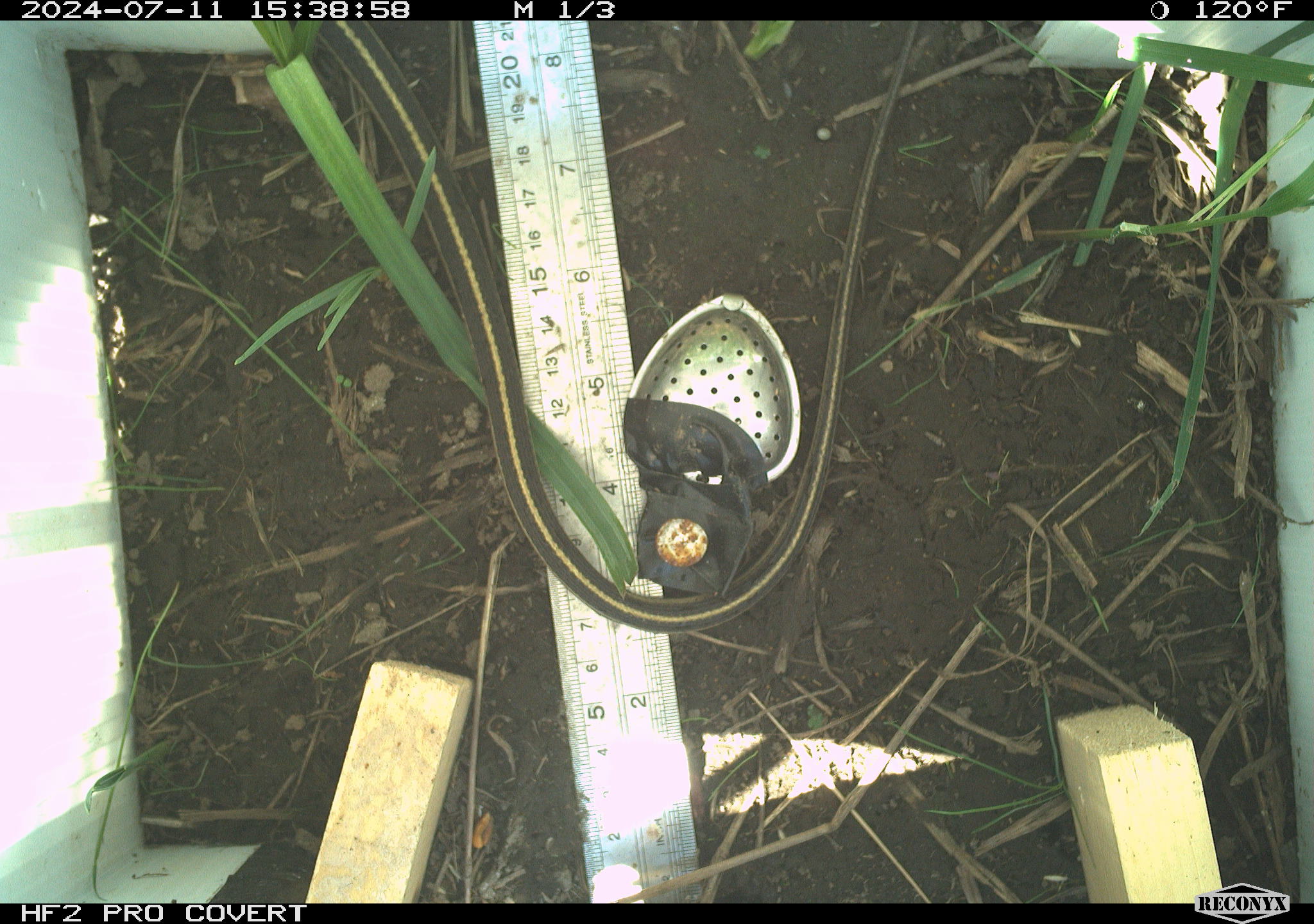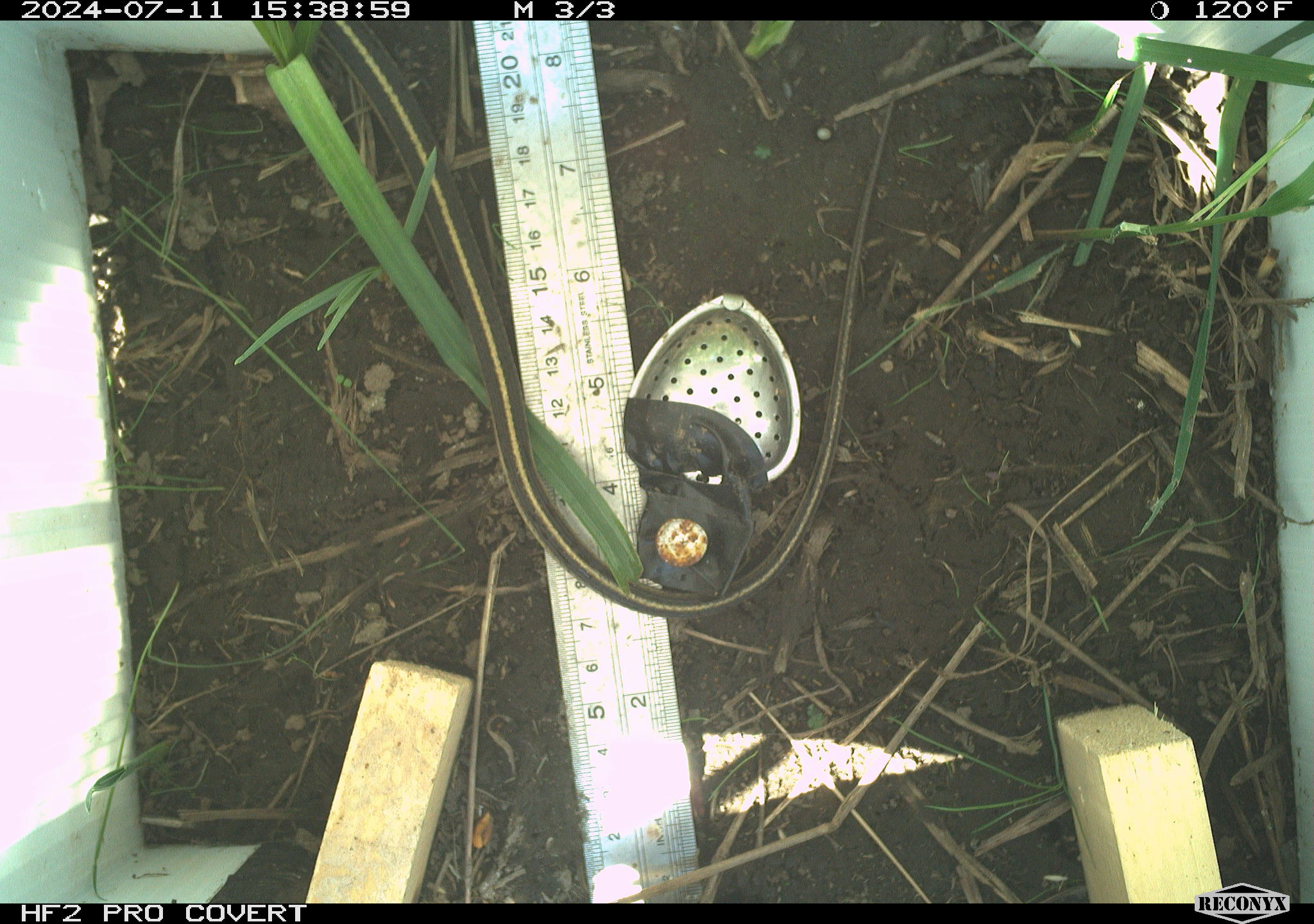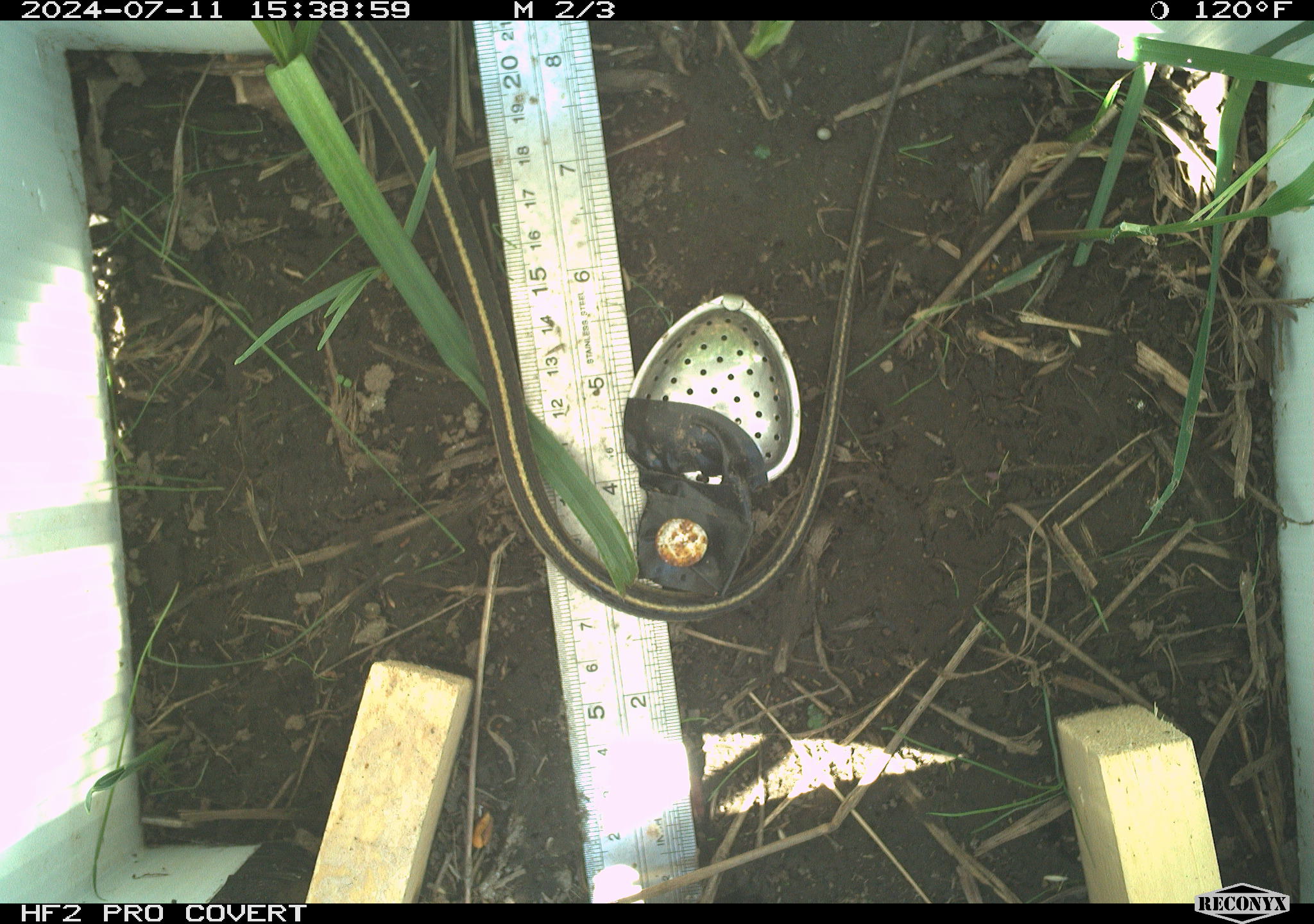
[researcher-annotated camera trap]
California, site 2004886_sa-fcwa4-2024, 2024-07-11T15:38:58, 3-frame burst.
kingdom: Animalia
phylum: Chordata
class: Reptilia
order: Squamata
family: Colubridae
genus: Thamnophis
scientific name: Thamnophis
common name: american gartersnakes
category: thamnophis species